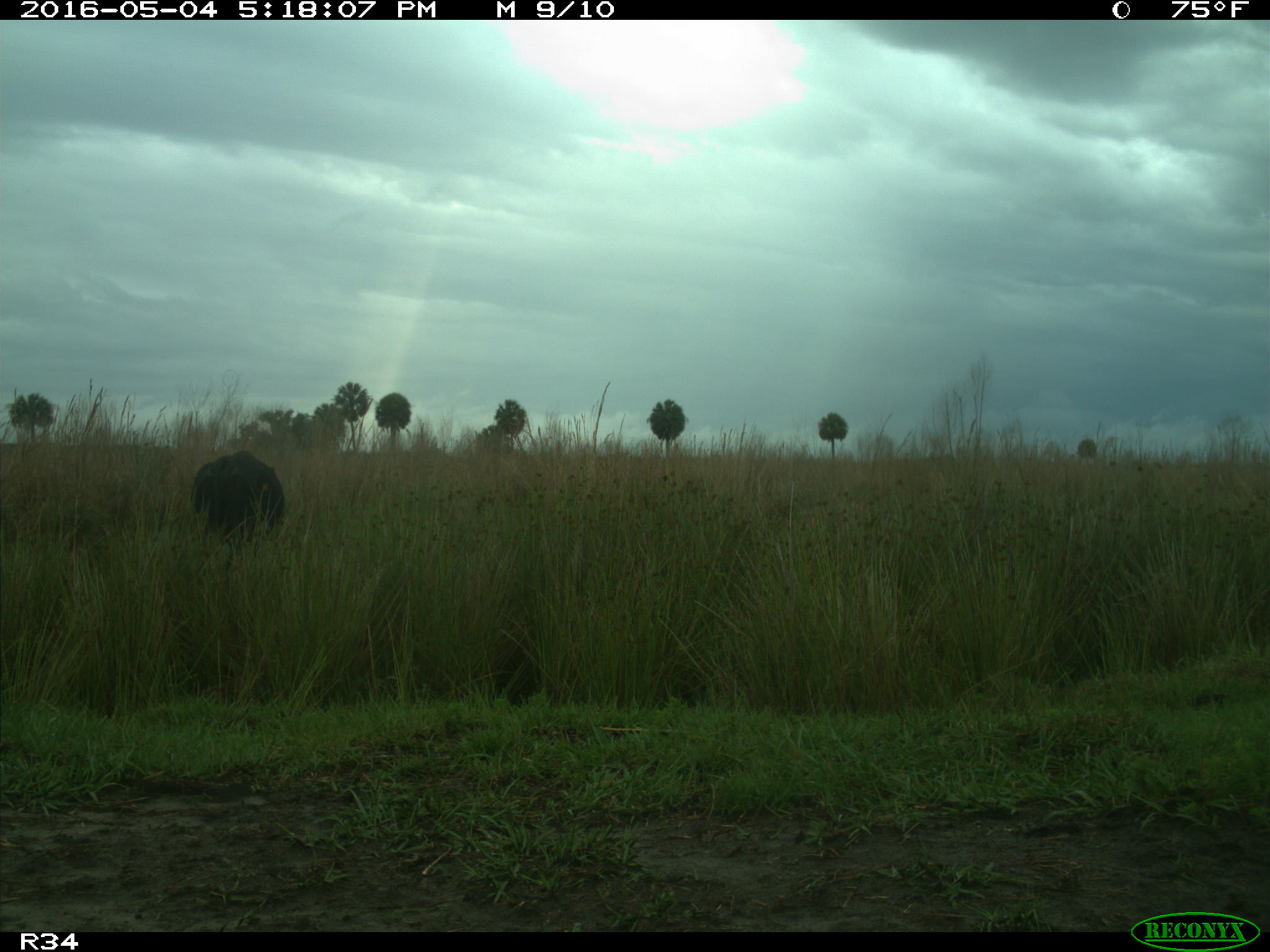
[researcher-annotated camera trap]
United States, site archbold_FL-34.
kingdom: Animalia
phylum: Chordata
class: Mammalia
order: Artiodactyla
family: Bovidae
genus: Bos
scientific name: Bos taurus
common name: domestic cow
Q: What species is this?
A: Bos taurus (domestic cow).